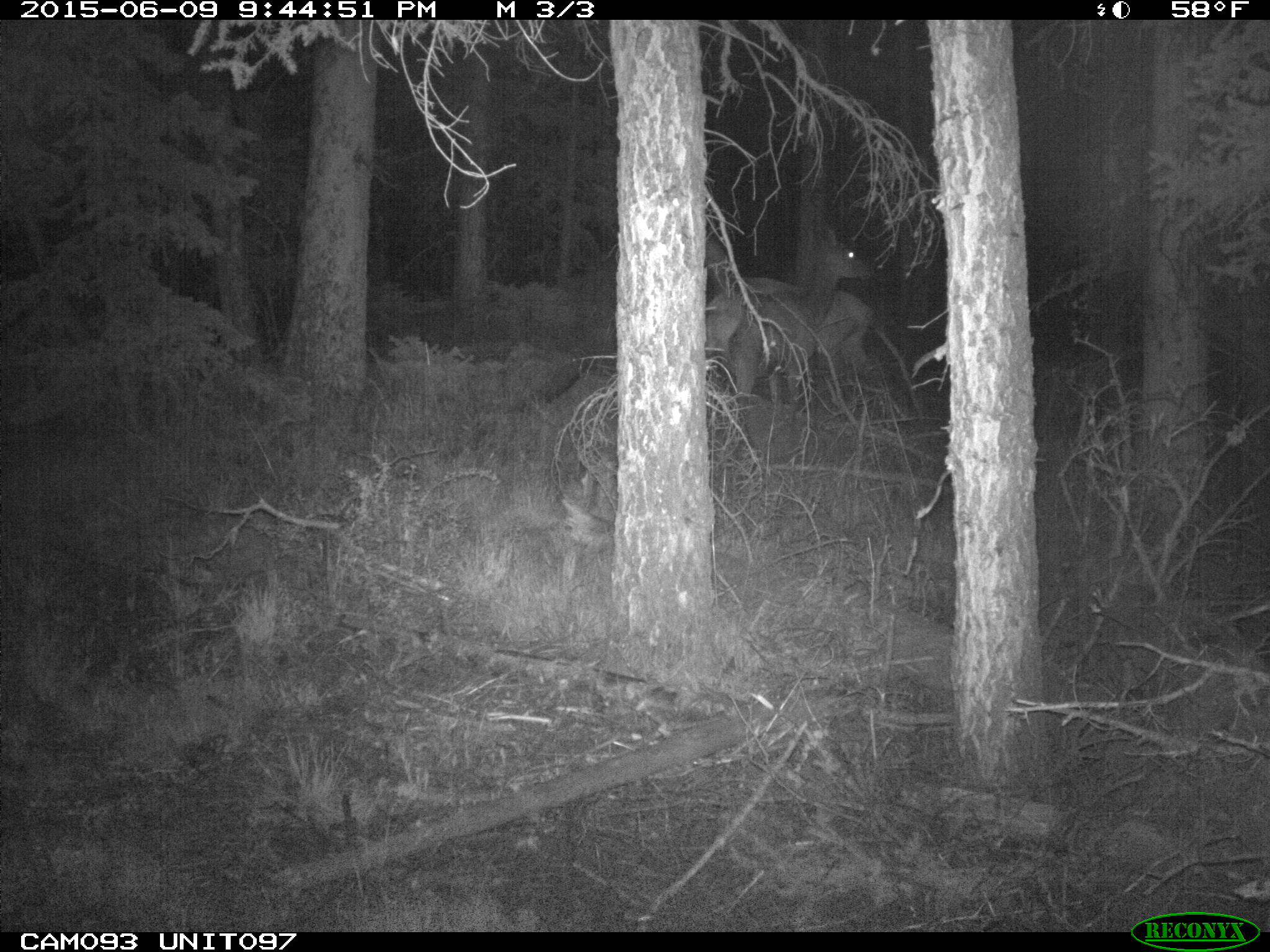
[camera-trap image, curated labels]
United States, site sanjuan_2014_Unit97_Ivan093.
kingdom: Animalia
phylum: Chordata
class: Mammalia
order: Artiodactyla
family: Cervidae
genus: Cervus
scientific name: Cervus elaphus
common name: red deer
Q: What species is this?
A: Cervus elaphus (red deer).